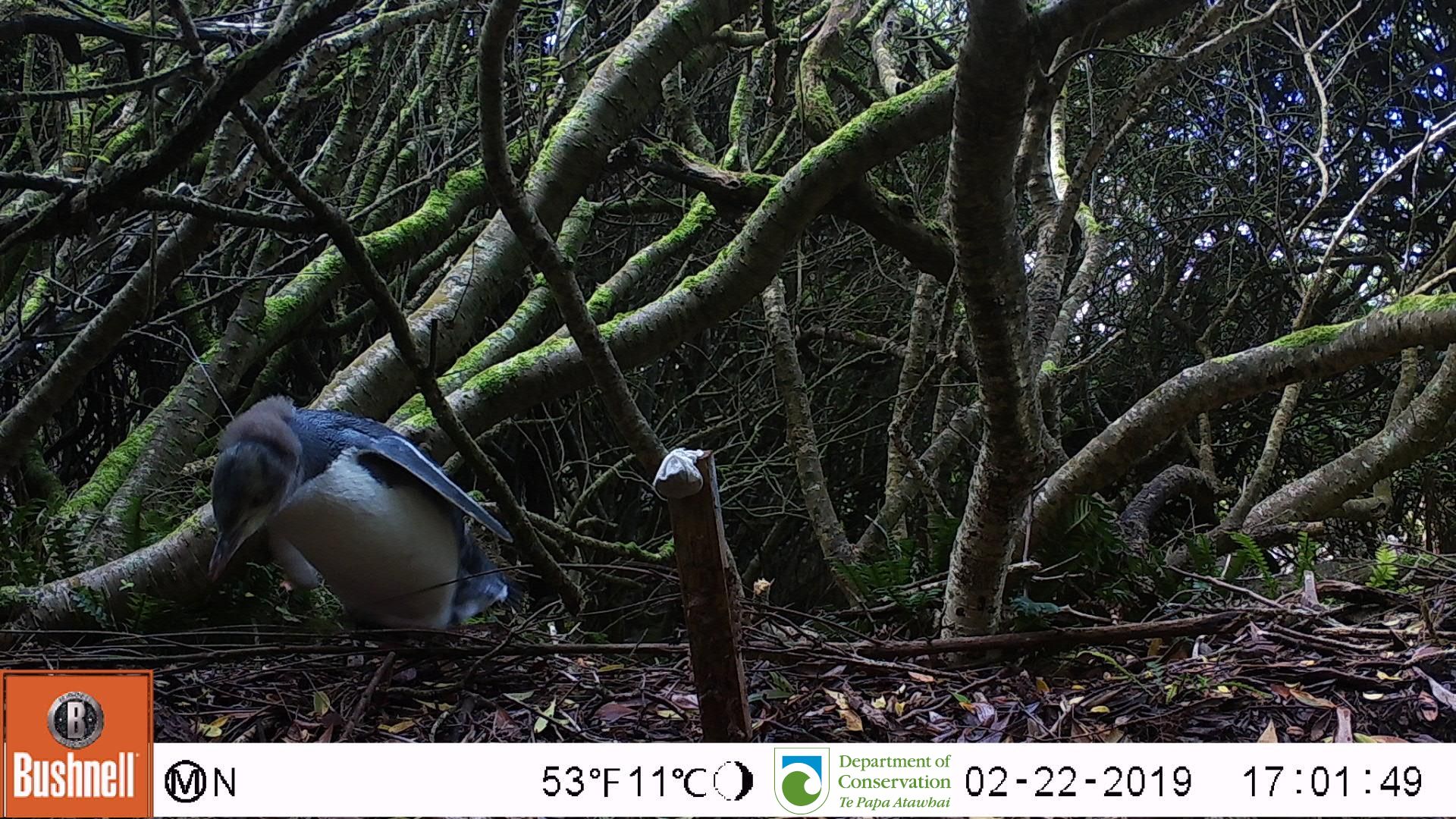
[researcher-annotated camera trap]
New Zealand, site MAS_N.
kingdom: Animalia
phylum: Chordata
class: Aves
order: Sphenisciformes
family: Spheniscidae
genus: Megadyptes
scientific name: Megadyptes antipodes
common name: yellow-eyed penguin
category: yellow eyed penguin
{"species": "yellow eyed penguin (yellow-eyed penguin) (Megadyptes antipodes)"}